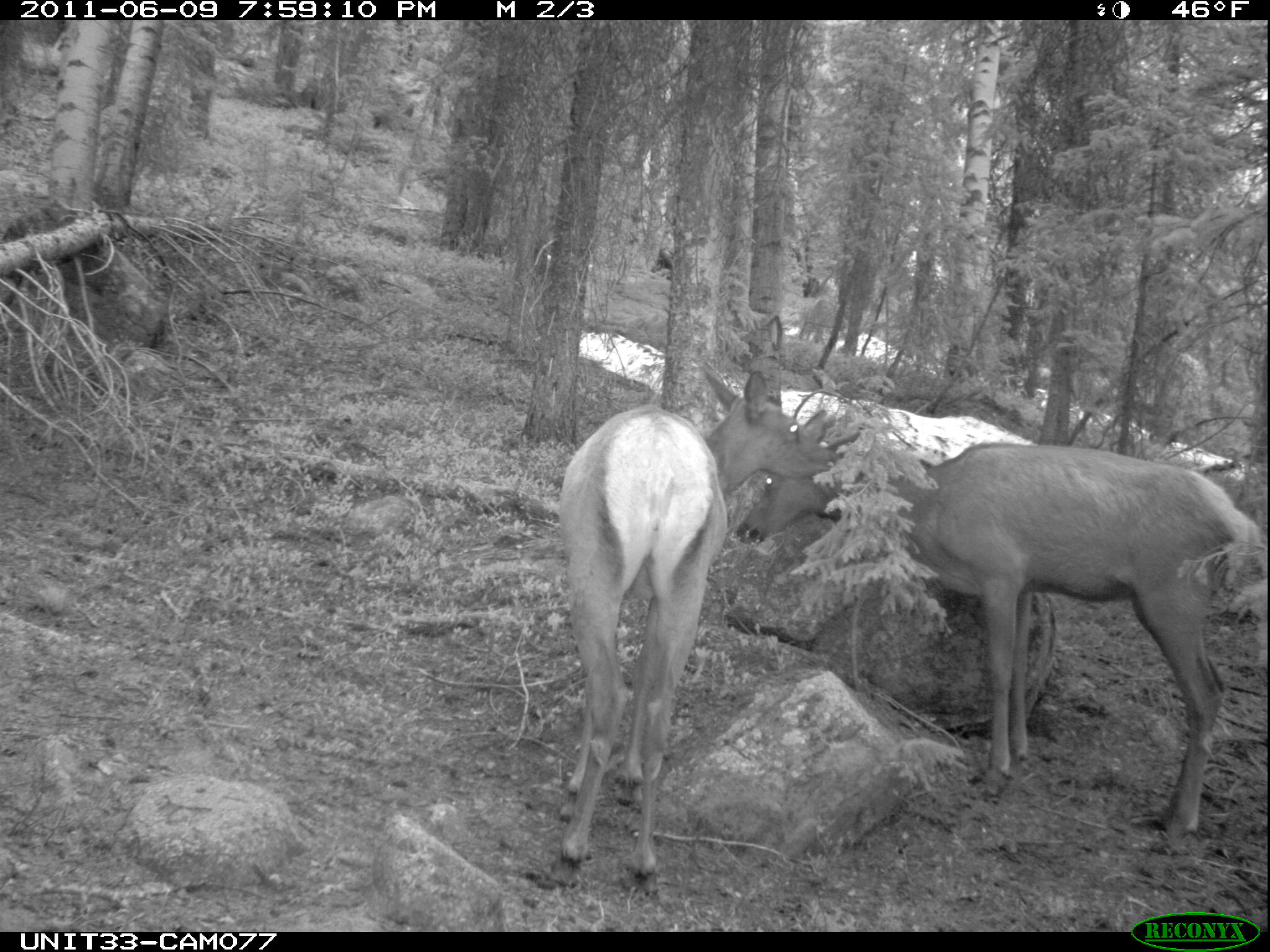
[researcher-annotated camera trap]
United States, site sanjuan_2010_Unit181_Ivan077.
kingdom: Animalia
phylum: Chordata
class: Mammalia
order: Artiodactyla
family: Cervidae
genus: Cervus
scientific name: Cervus elaphus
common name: red deer